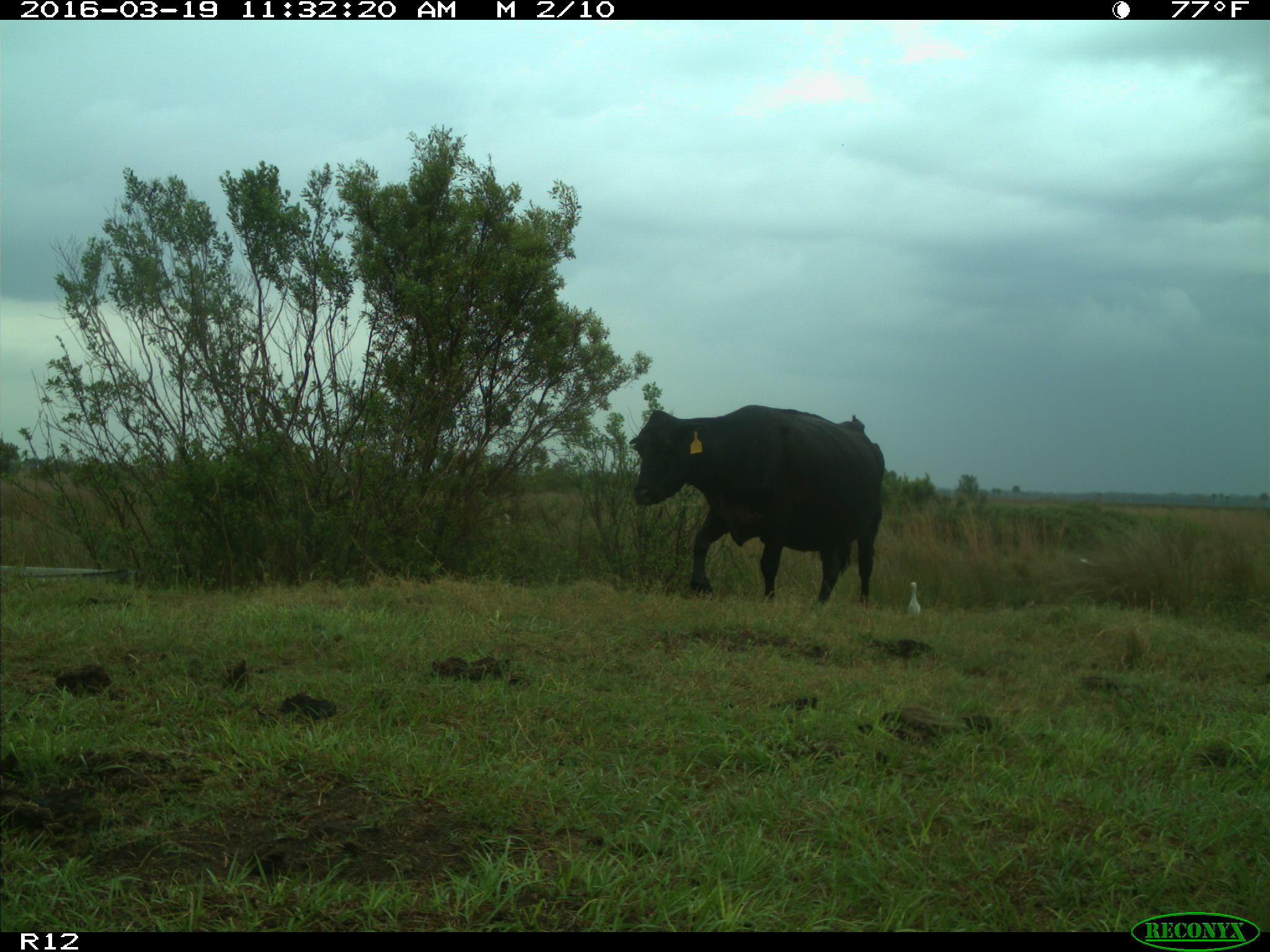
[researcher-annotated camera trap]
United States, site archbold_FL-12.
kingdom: Animalia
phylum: Chordata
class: Mammalia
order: Artiodactyla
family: Bovidae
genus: Bos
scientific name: Bos taurus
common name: domestic cow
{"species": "Bos taurus (domestic cow)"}